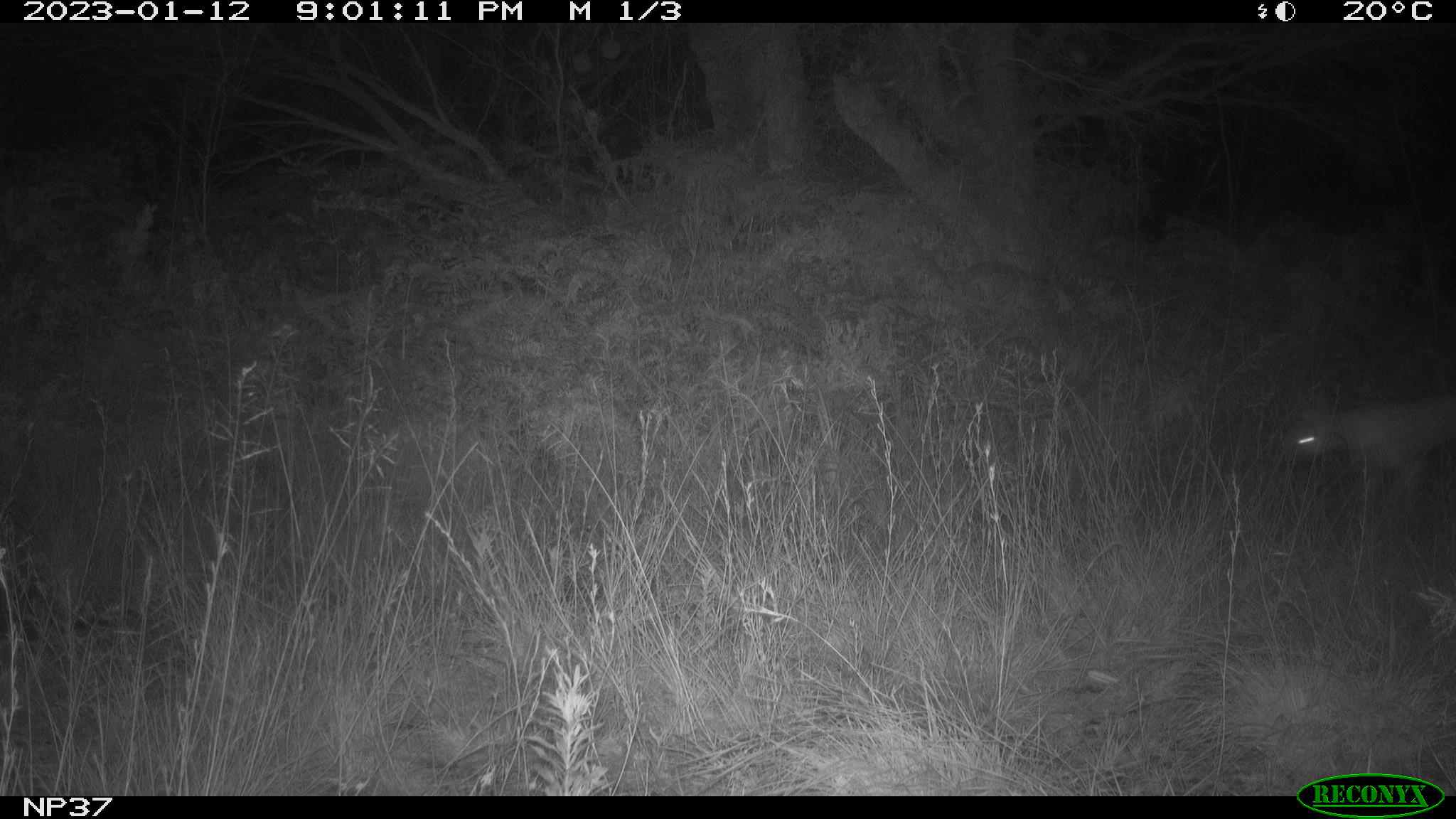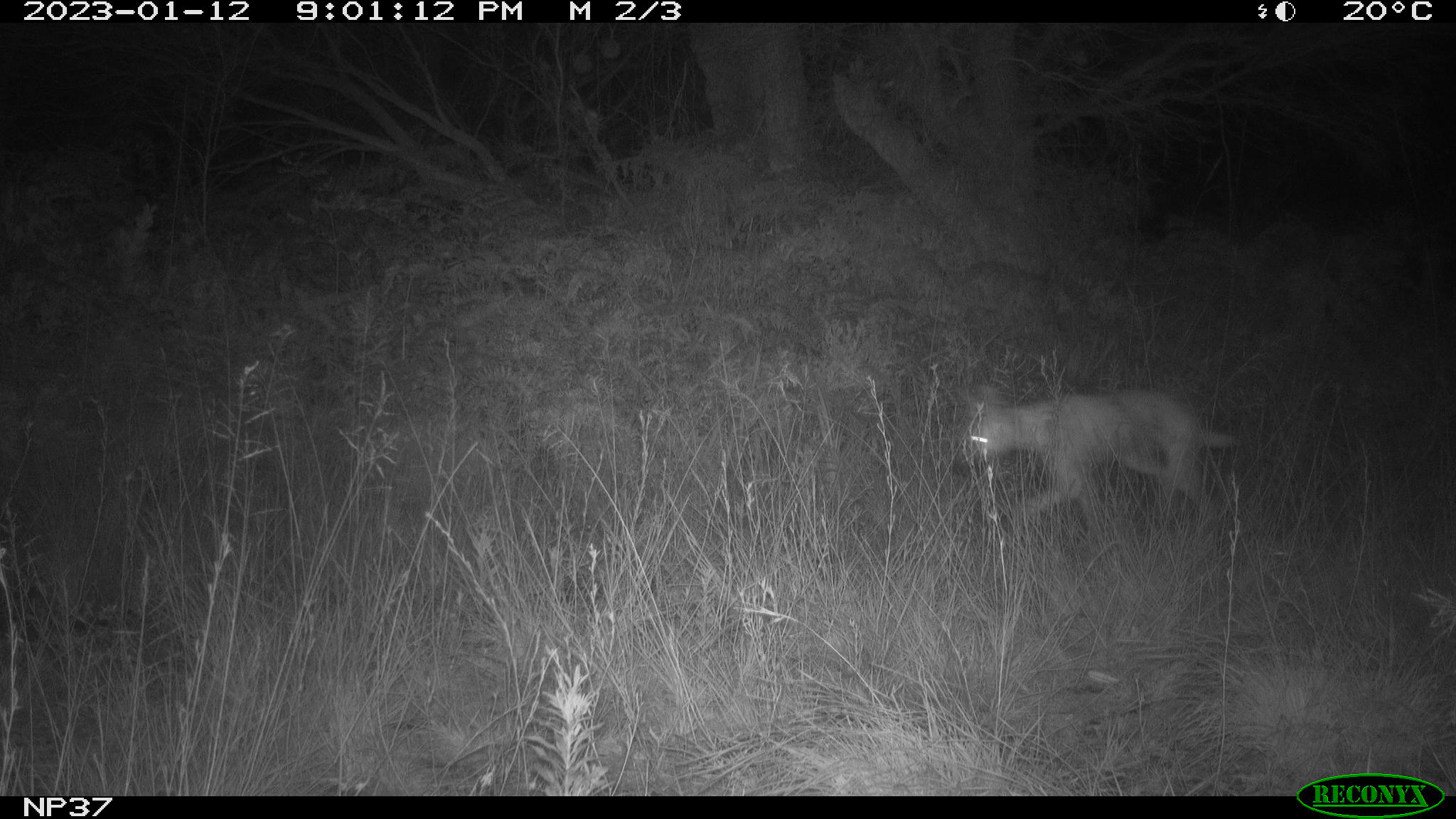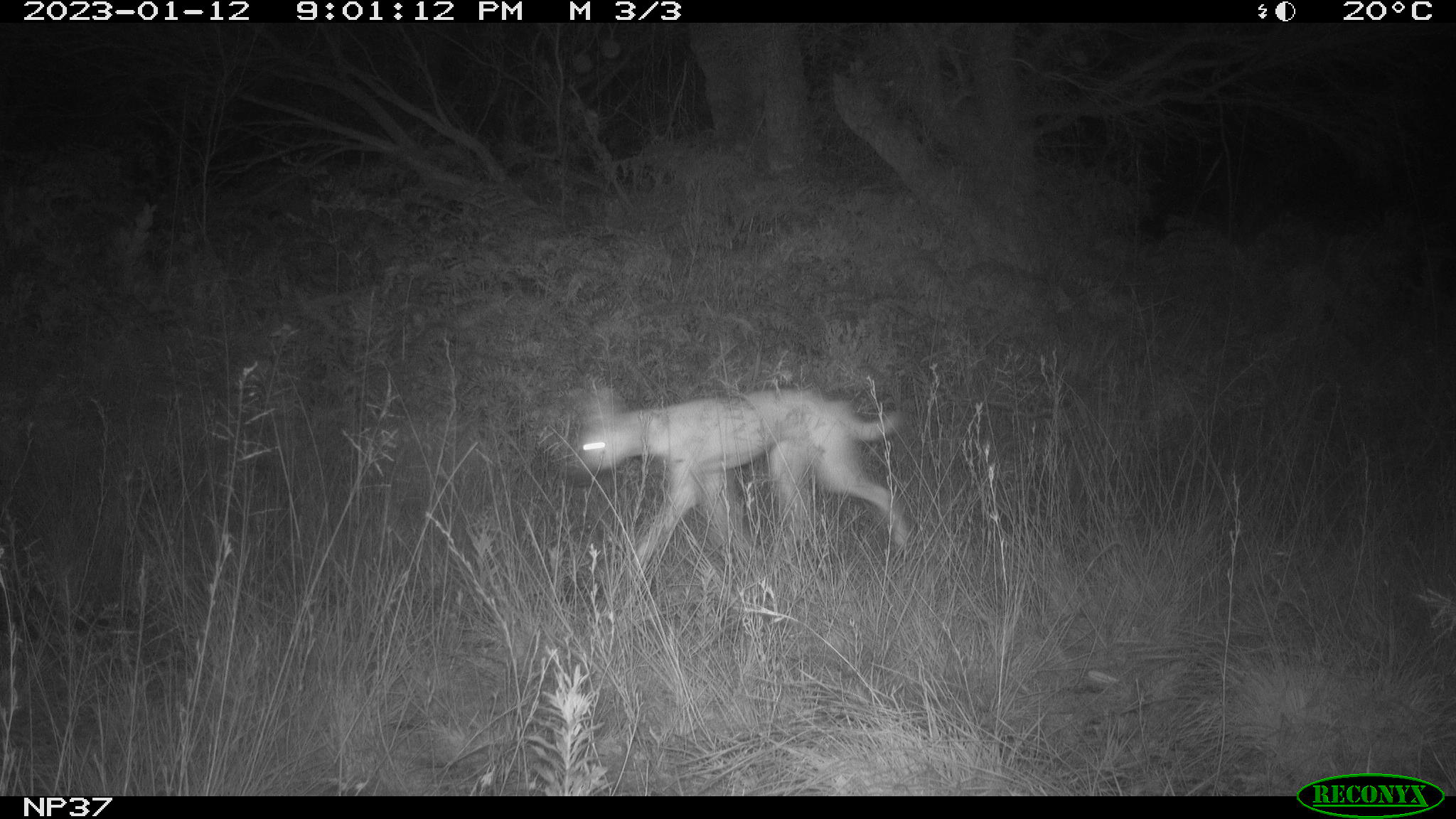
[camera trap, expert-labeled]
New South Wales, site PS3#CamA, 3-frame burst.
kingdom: Animalia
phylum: Chordata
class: Mammalia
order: Carnivora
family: Canidae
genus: Canis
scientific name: Canis familiaris dingo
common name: dingo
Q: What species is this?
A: Dingo (Canis familiaris dingo).